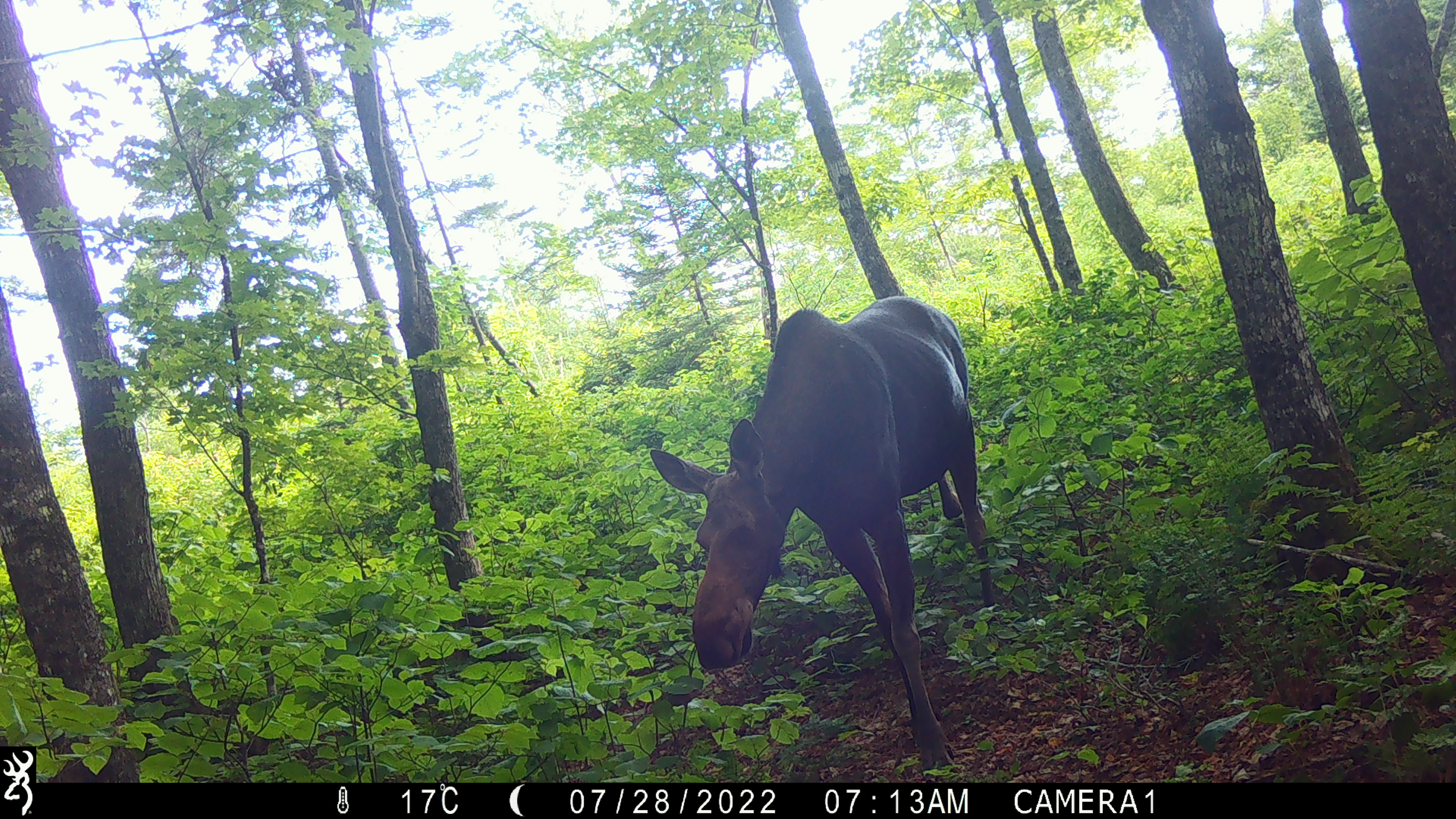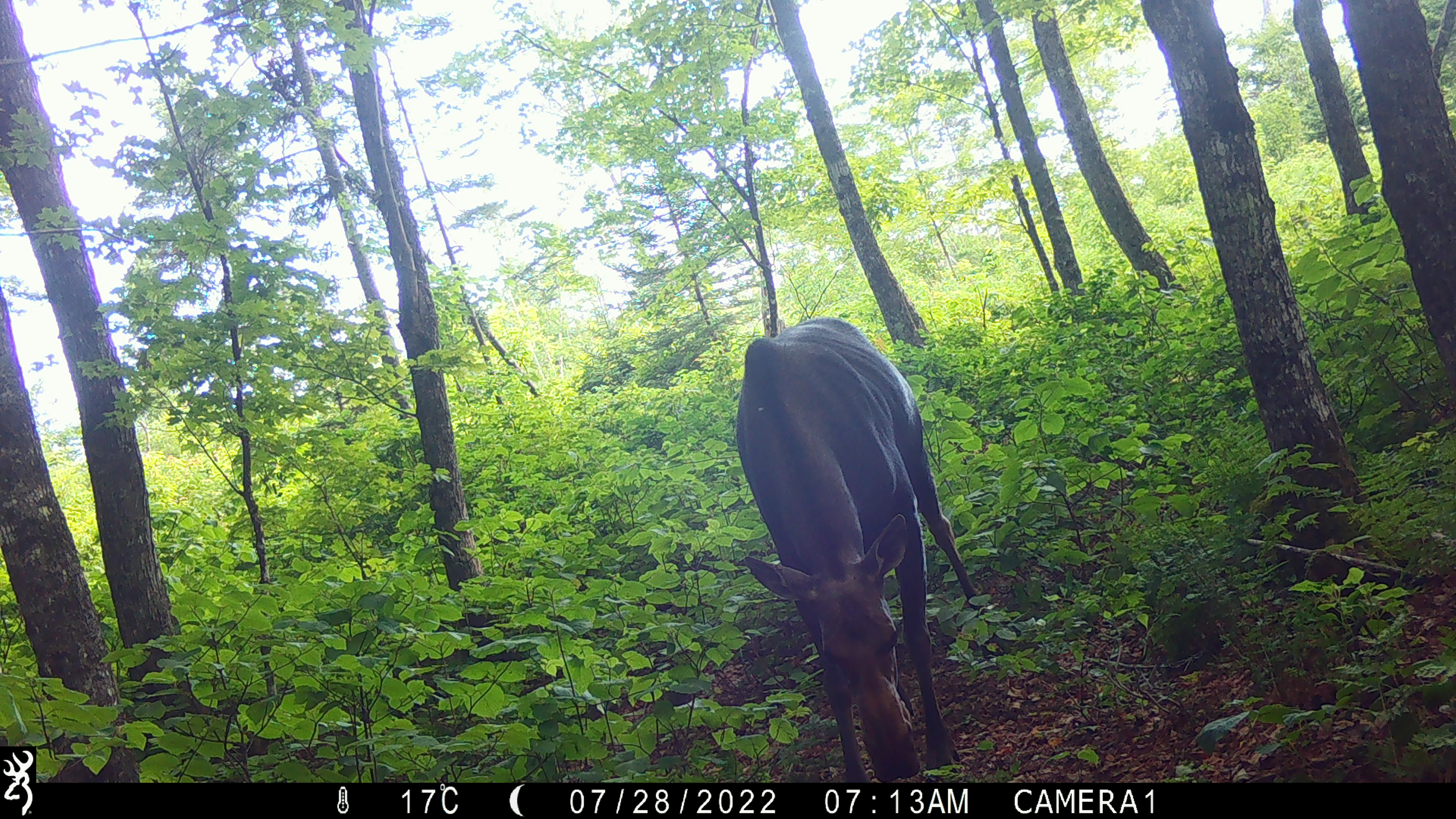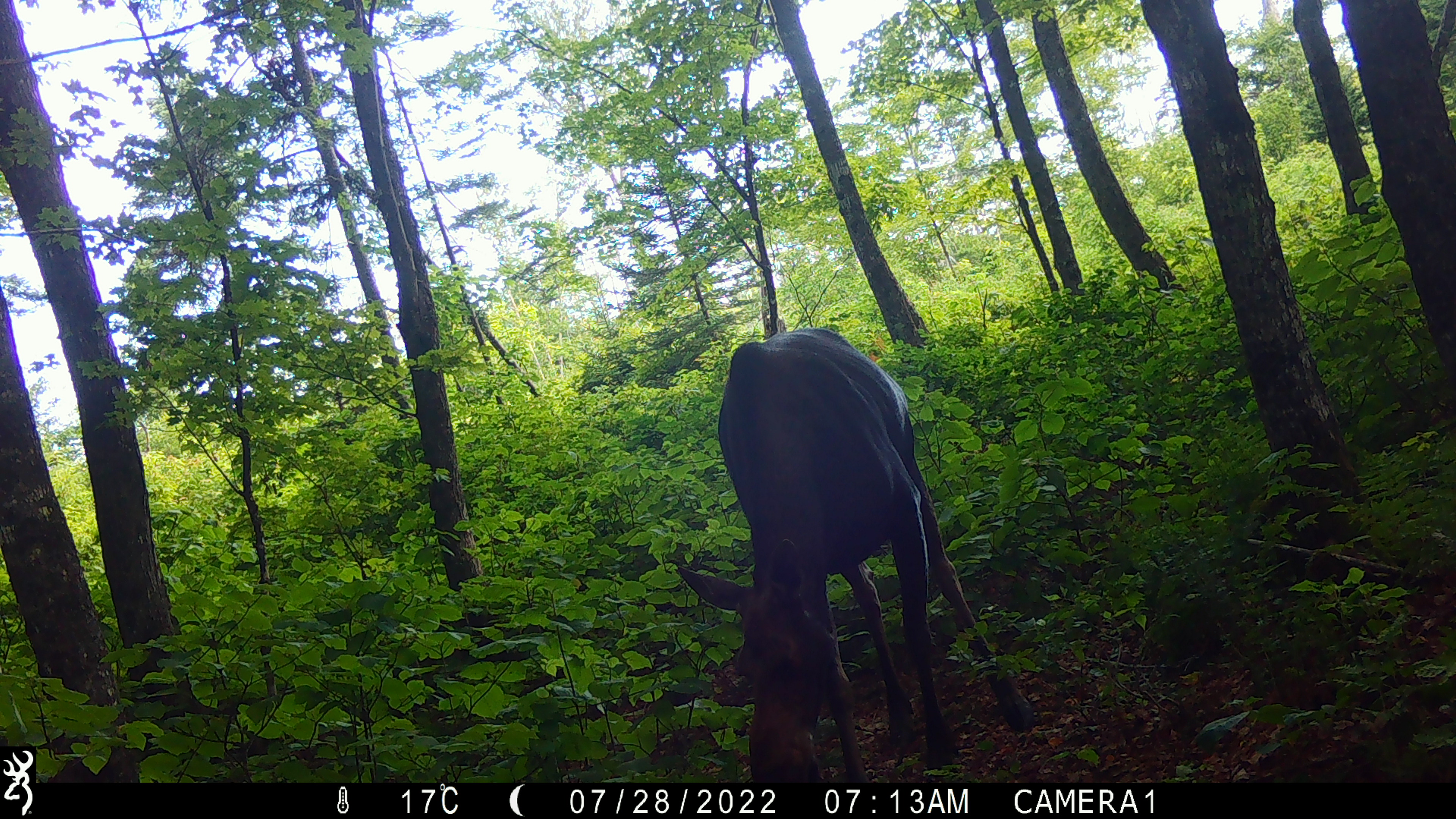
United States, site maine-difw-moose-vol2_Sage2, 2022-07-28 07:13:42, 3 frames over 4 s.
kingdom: Animalia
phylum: Chordata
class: Mammalia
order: Artiodactyla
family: Cervidae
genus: Alces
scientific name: Alces alces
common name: moose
Moose (Alces alces).